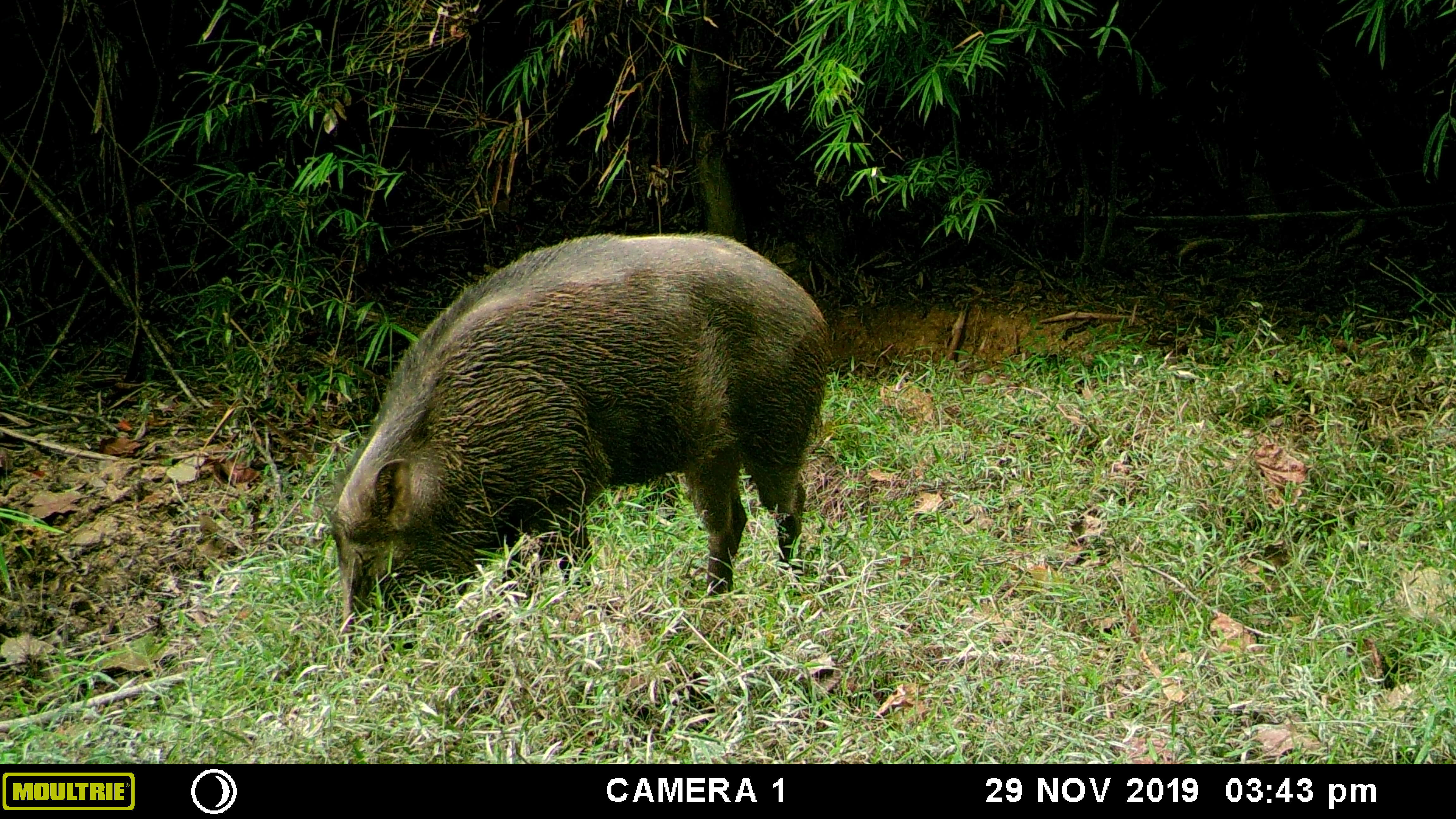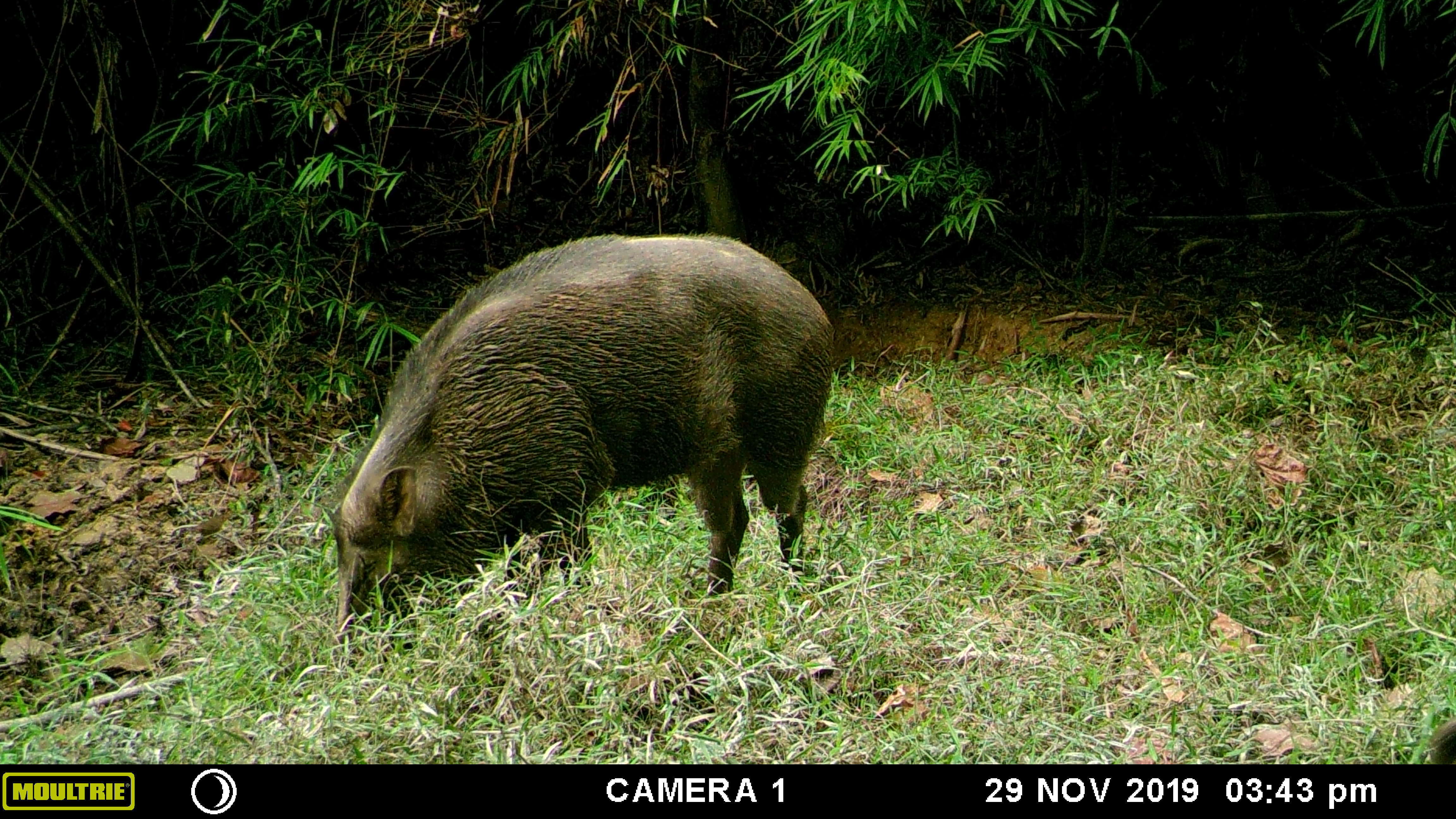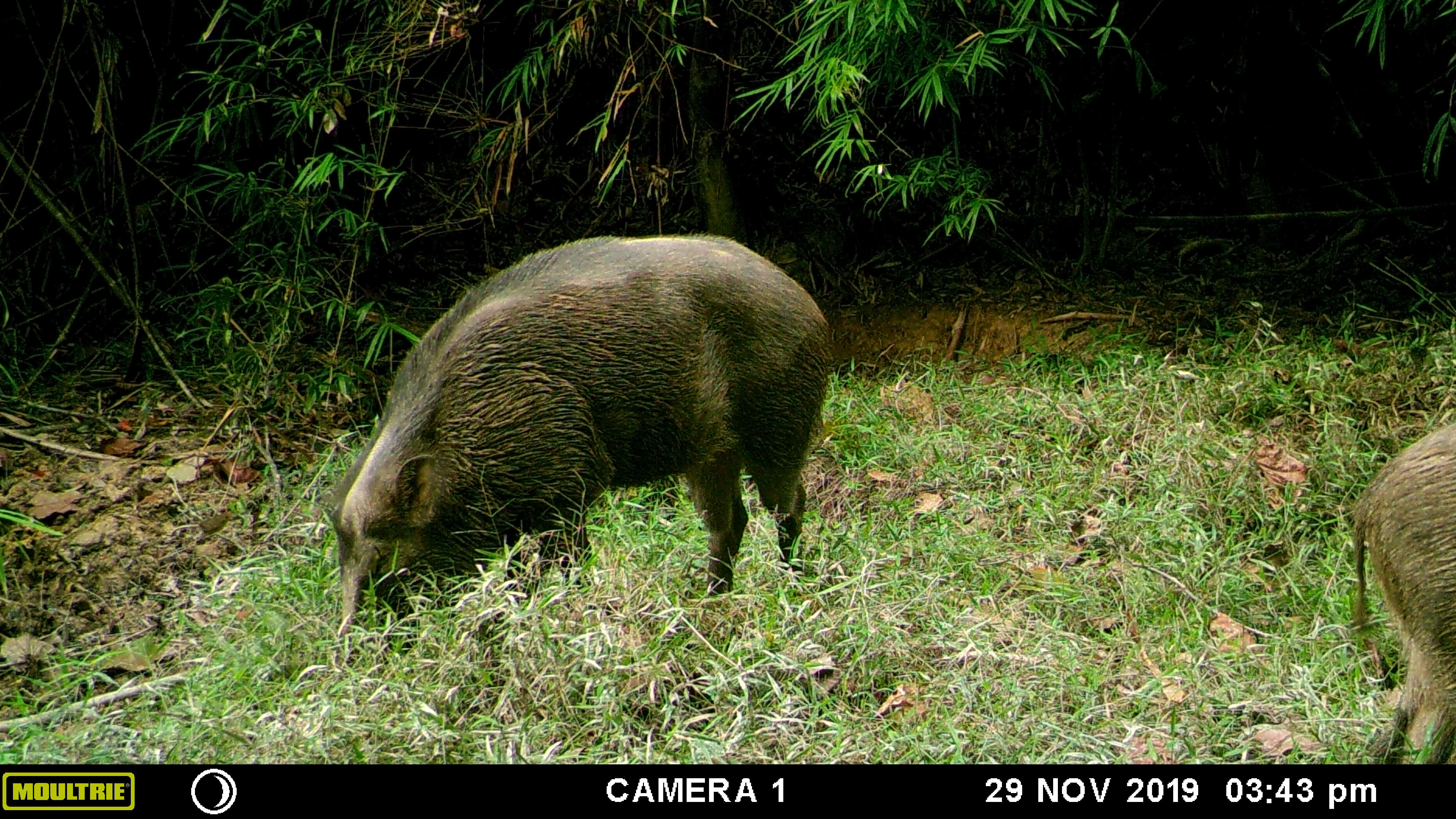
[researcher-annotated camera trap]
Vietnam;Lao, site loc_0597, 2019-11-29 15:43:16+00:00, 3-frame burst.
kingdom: Animalia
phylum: Chordata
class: Mammalia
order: Artiodactyla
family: Suidae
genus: Sus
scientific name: Sus scrofa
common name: eurasian wild pig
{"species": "eurasian wild pig (Sus scrofa)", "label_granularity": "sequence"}